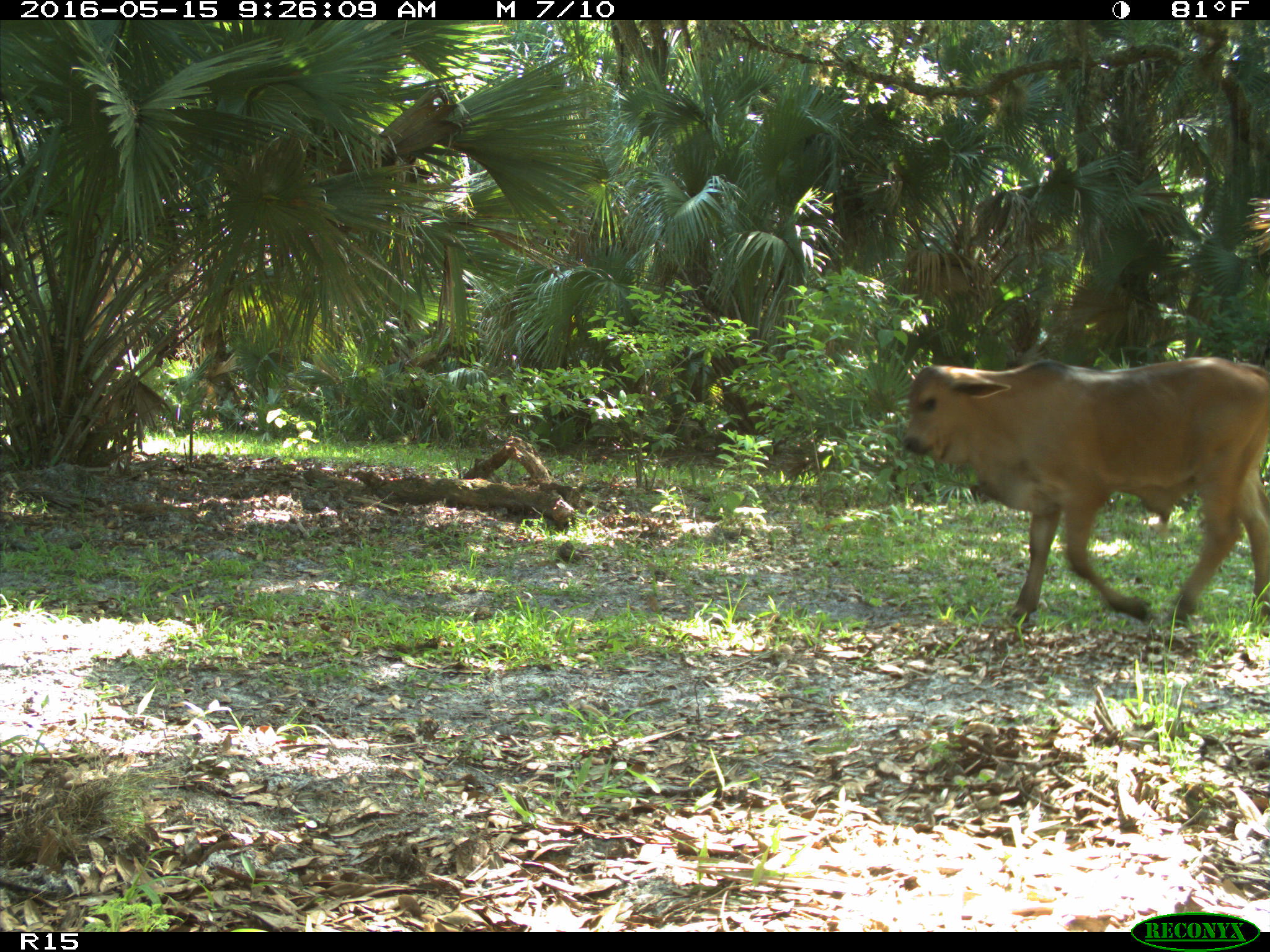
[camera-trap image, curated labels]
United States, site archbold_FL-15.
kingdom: Animalia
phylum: Chordata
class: Mammalia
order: Artiodactyla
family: Bovidae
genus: Bos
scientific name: Bos taurus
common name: domestic cow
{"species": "Bos taurus (domestic cow)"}